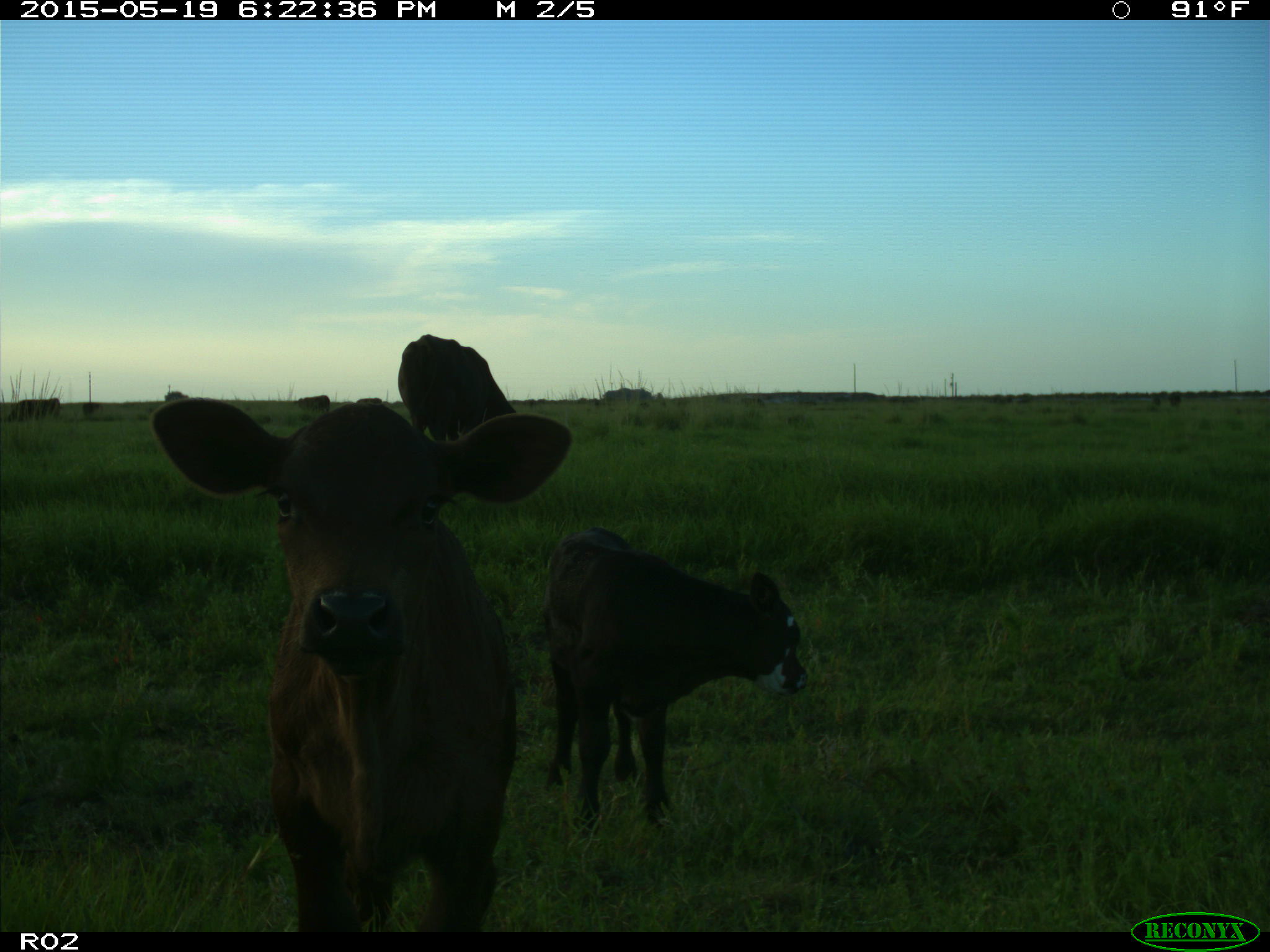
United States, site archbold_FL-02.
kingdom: Animalia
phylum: Chordata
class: Mammalia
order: Artiodactyla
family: Bovidae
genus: Bos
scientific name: Bos taurus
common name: domestic cow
Bos taurus (domestic cow).